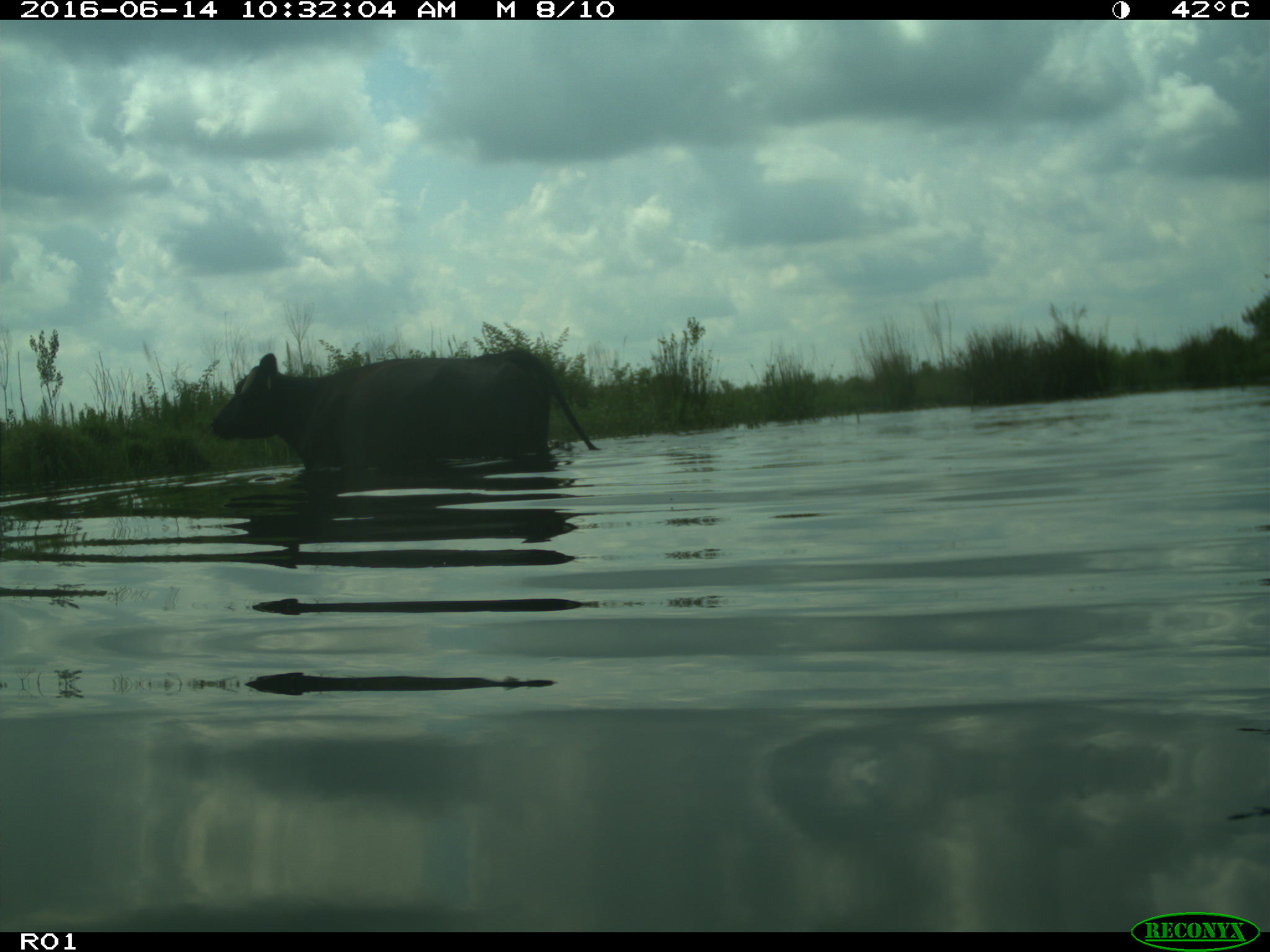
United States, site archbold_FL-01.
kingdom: Animalia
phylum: Chordata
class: Mammalia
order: Artiodactyla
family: Bovidae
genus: Bos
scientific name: Bos taurus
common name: domestic cow